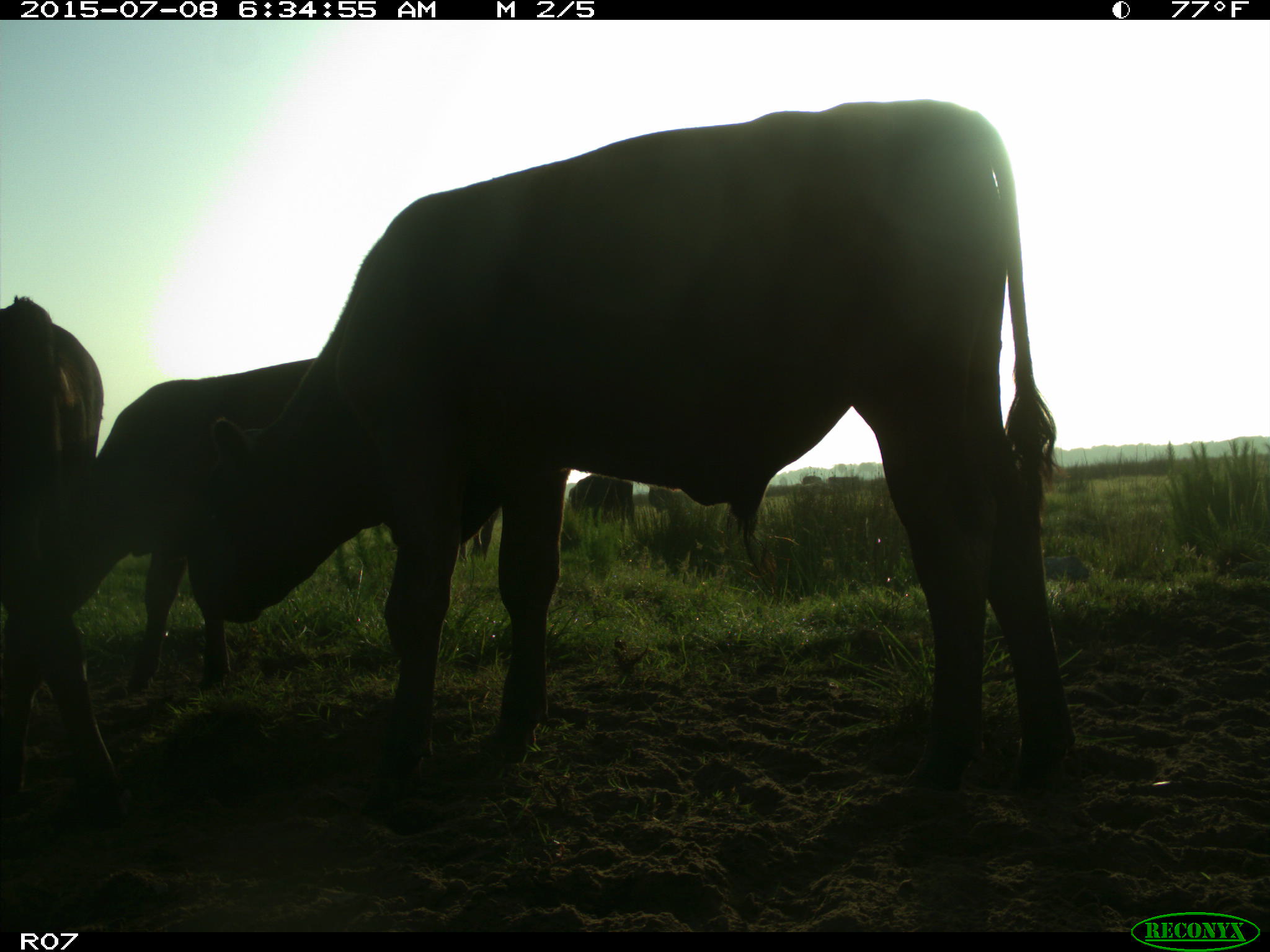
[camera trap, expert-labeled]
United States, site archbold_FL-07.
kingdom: Animalia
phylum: Chordata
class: Mammalia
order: Artiodactyla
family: Bovidae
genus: Bos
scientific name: Bos taurus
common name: domestic cow